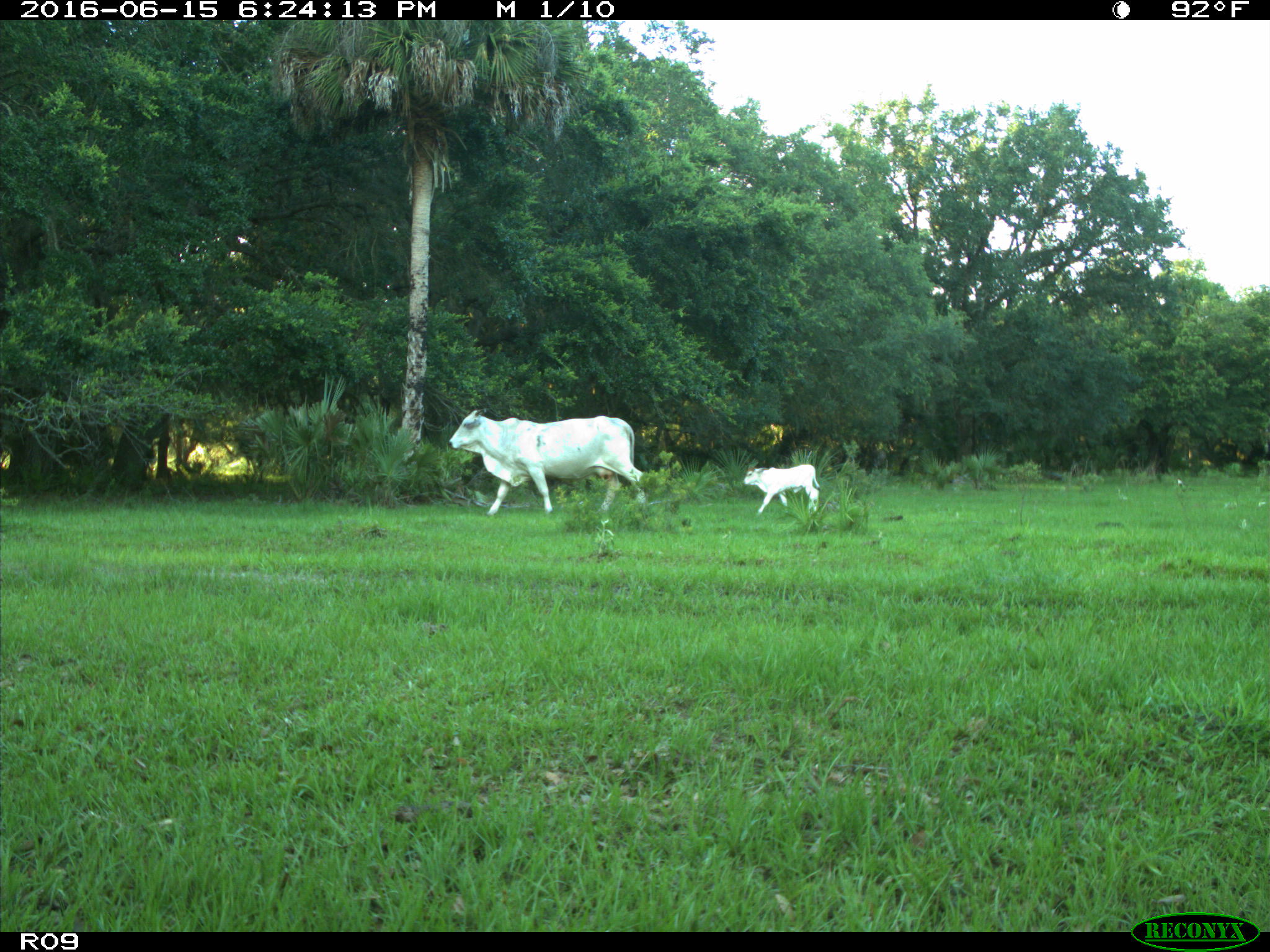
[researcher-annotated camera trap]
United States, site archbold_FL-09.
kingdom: Animalia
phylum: Chordata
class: Mammalia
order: Artiodactyla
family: Bovidae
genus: Bos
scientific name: Bos taurus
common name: domestic cow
Bos taurus (domestic cow).